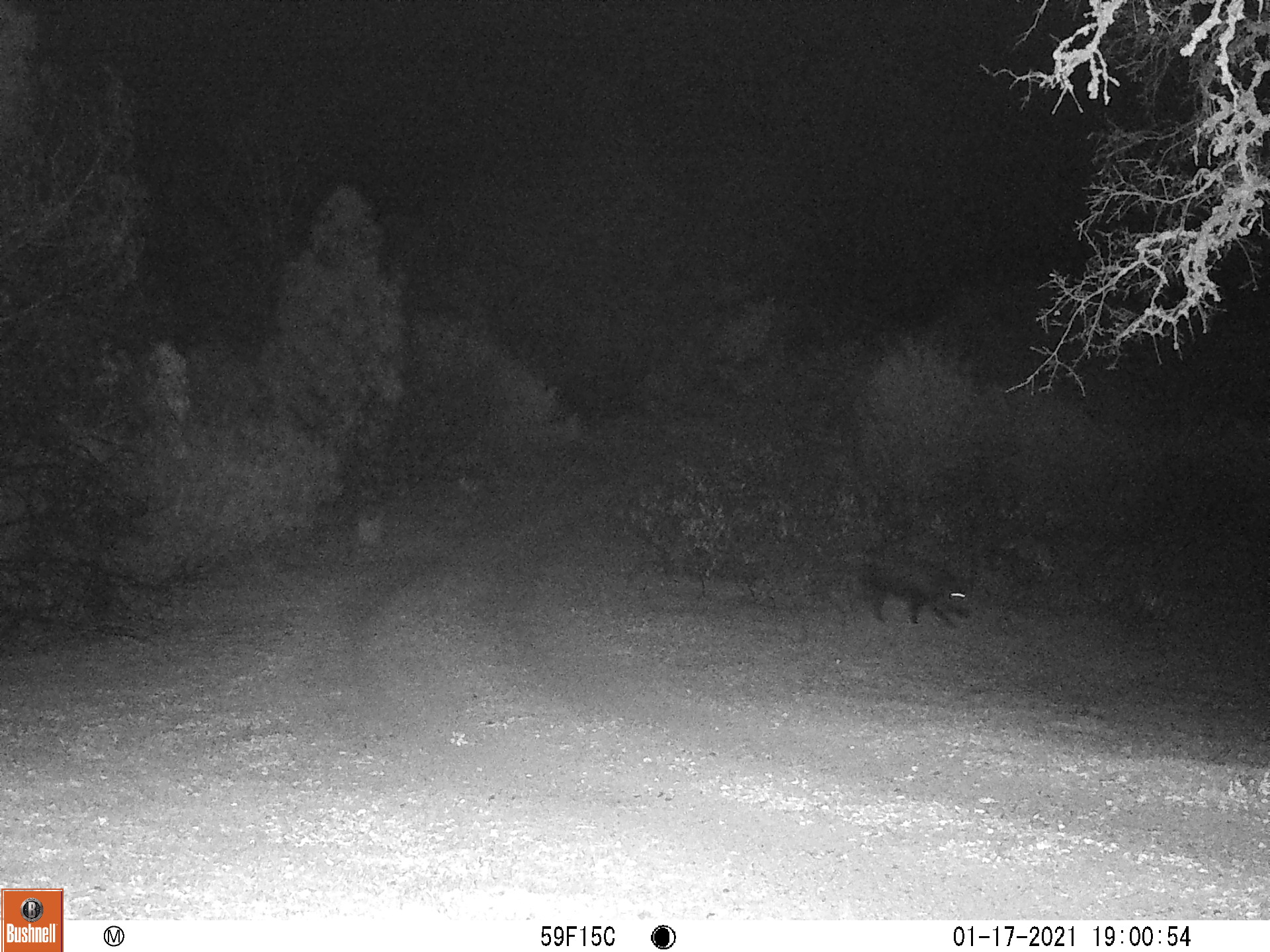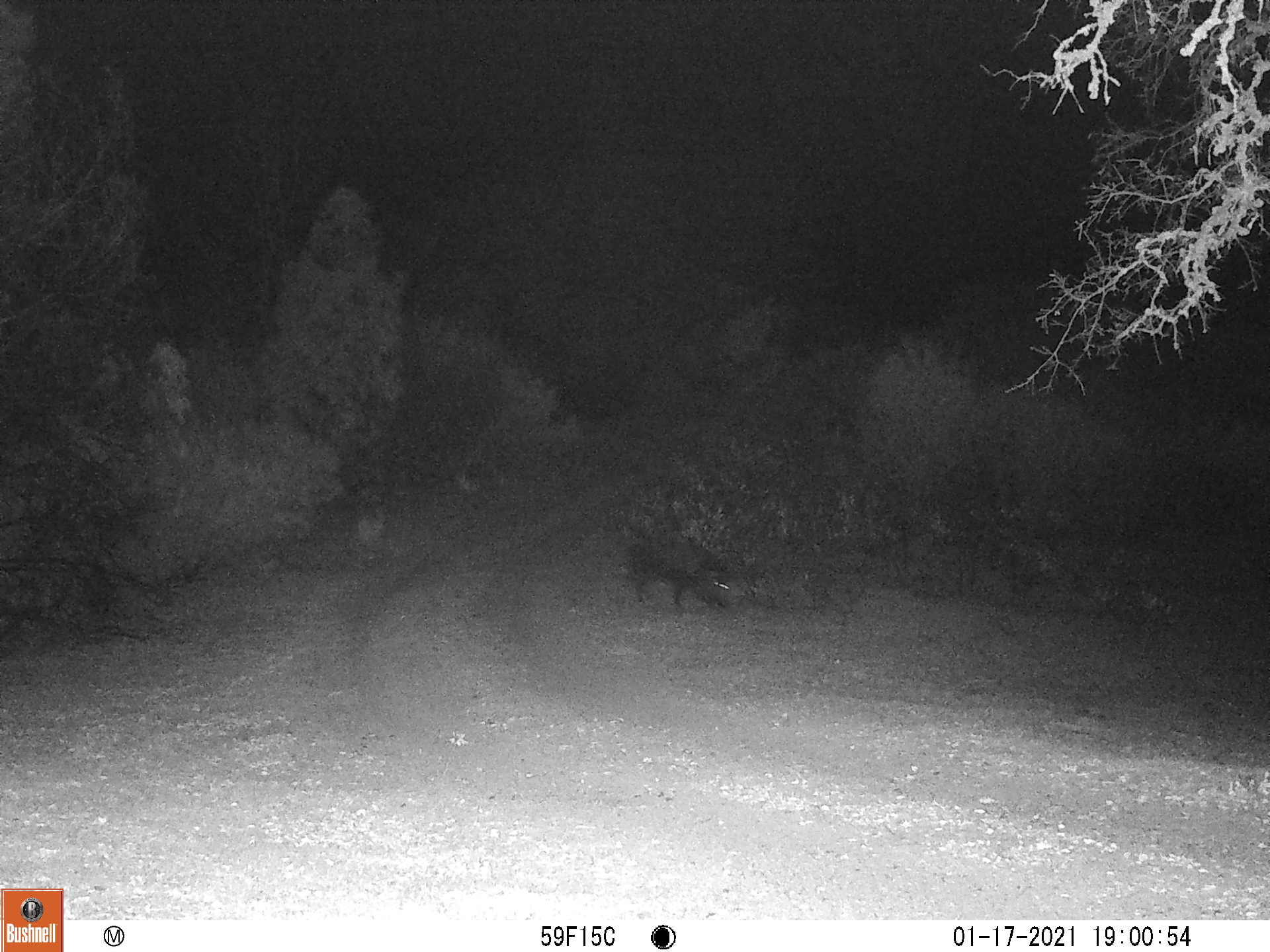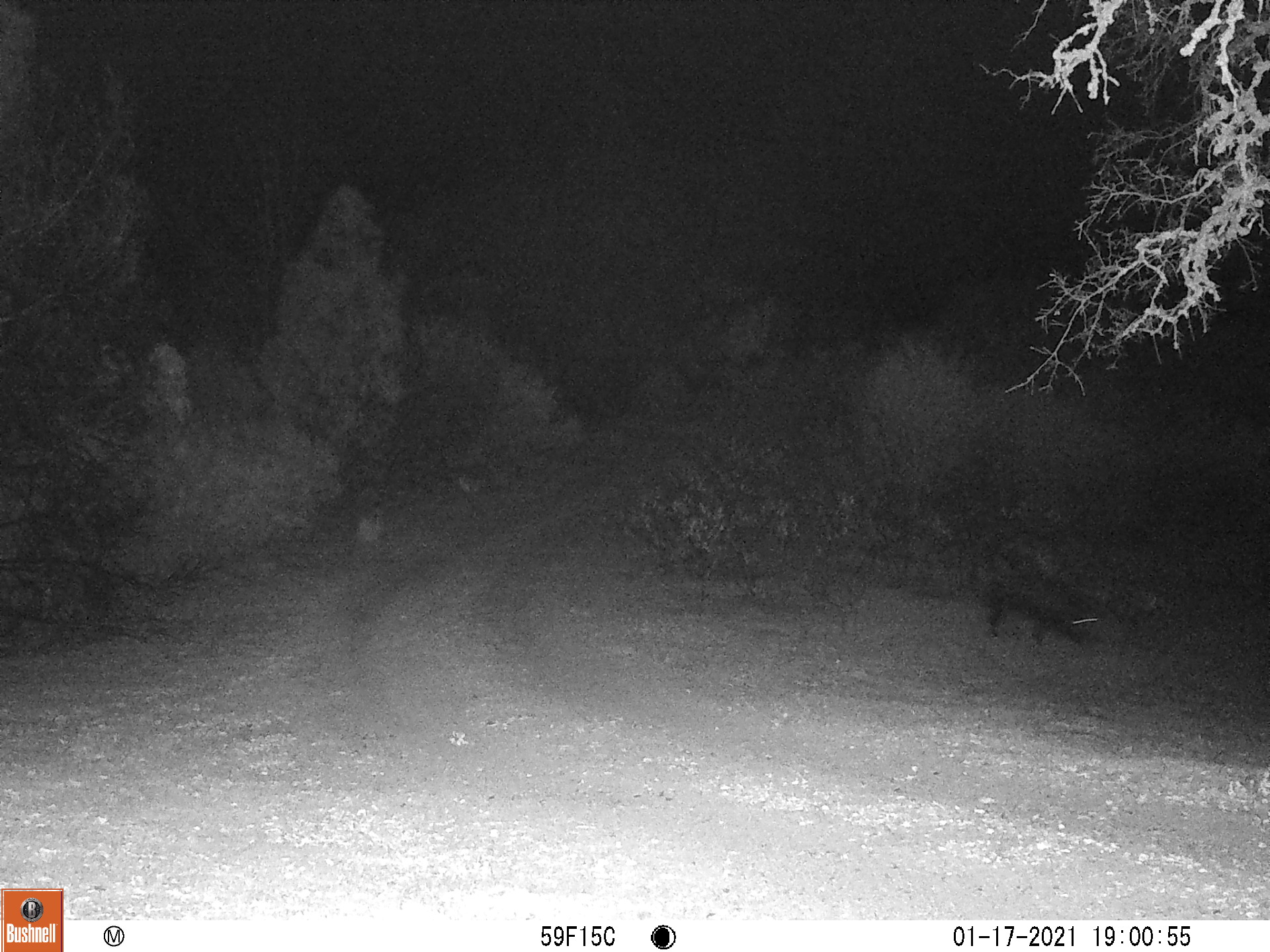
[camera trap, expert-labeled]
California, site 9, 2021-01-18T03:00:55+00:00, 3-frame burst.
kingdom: Animalia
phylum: Chordata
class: Mammalia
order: Artiodactyla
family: Suidae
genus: Sus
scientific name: Sus scrofa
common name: wild boar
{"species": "wild boar (Sus scrofa)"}